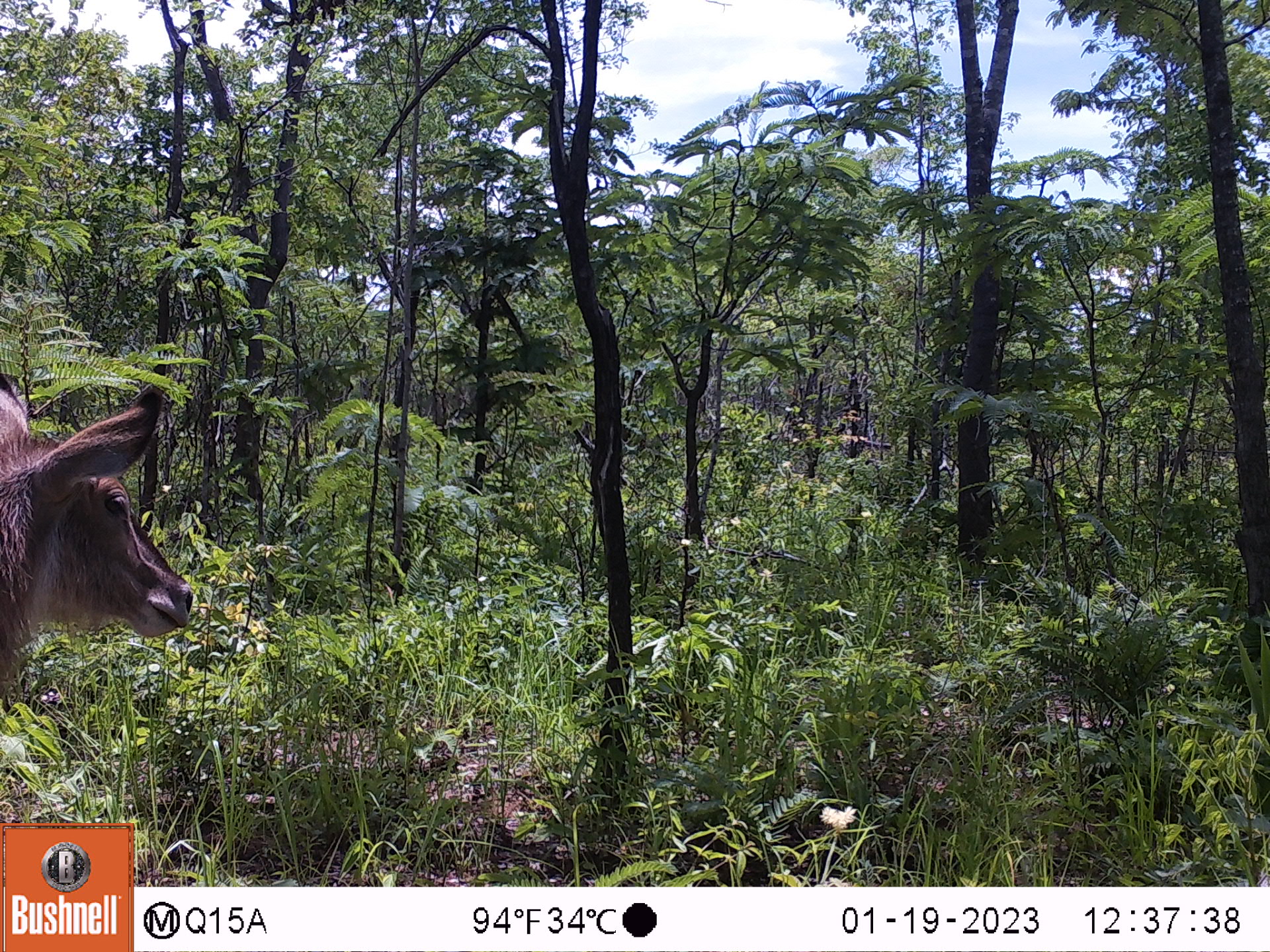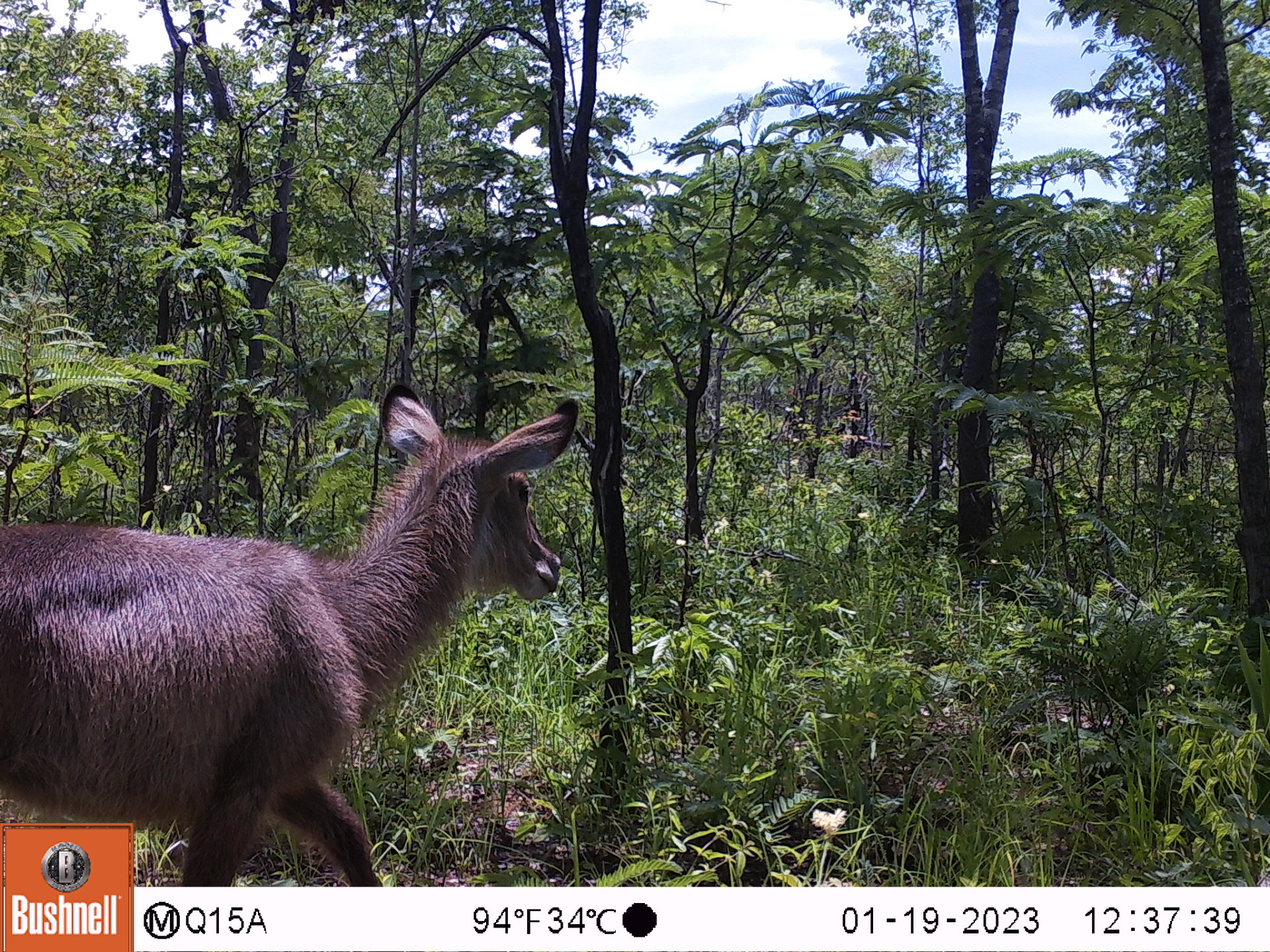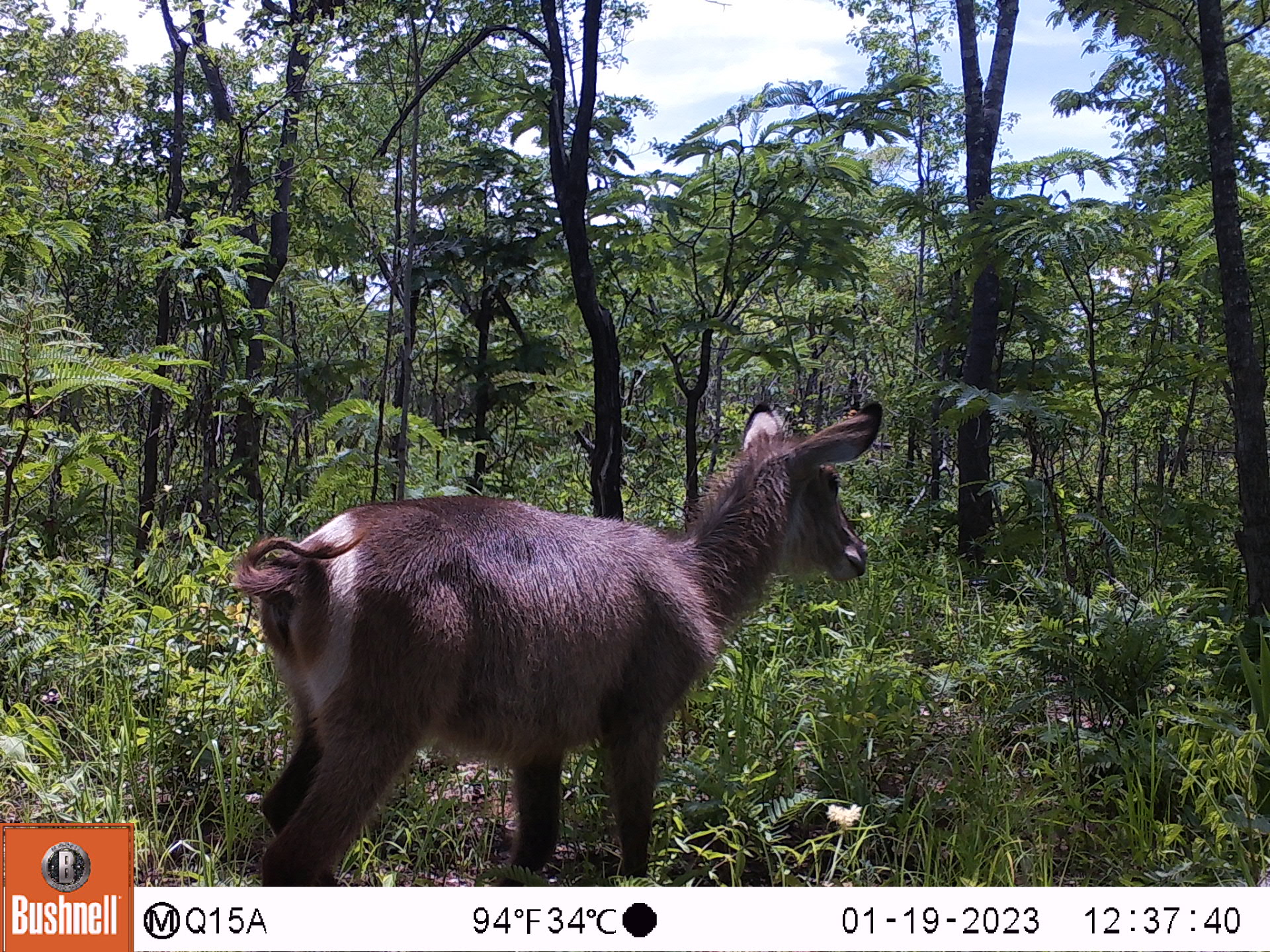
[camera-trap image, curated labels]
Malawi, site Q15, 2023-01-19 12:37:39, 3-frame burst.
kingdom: Animalia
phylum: Chordata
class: Mammalia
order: Artiodactyla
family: Bovidae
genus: Kobus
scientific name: Kobus ellipsiprymnus ellipsiprymnus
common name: common waterbuck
Common waterbuck (Kobus ellipsiprymnus ellipsiprymnus), count 1.